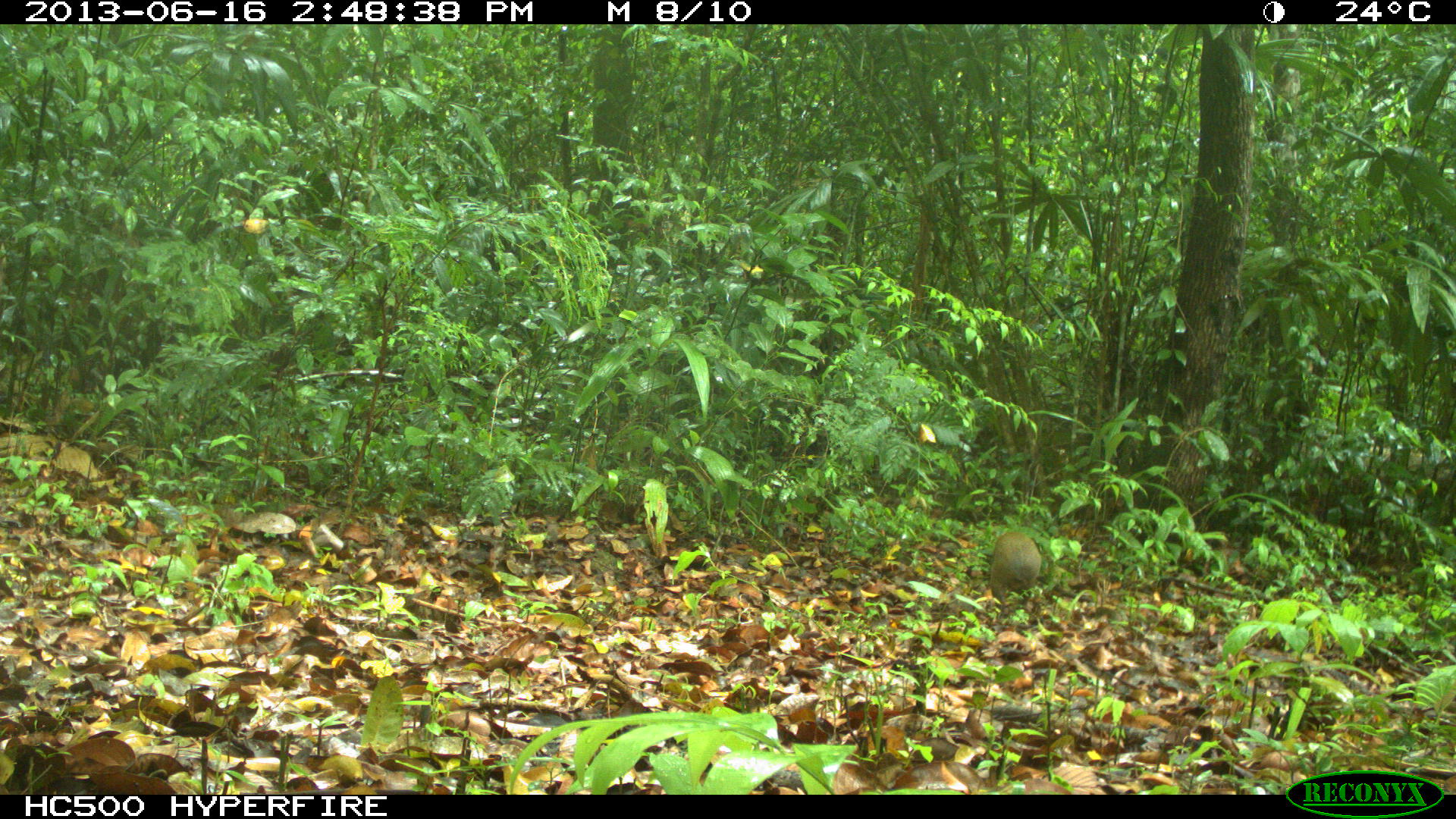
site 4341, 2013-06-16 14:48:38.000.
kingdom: Animalia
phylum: Chordata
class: Mammalia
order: Rodentia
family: Dasyproctidae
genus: Dasyprocta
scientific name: Dasyprocta punctata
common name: central american agouti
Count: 1.